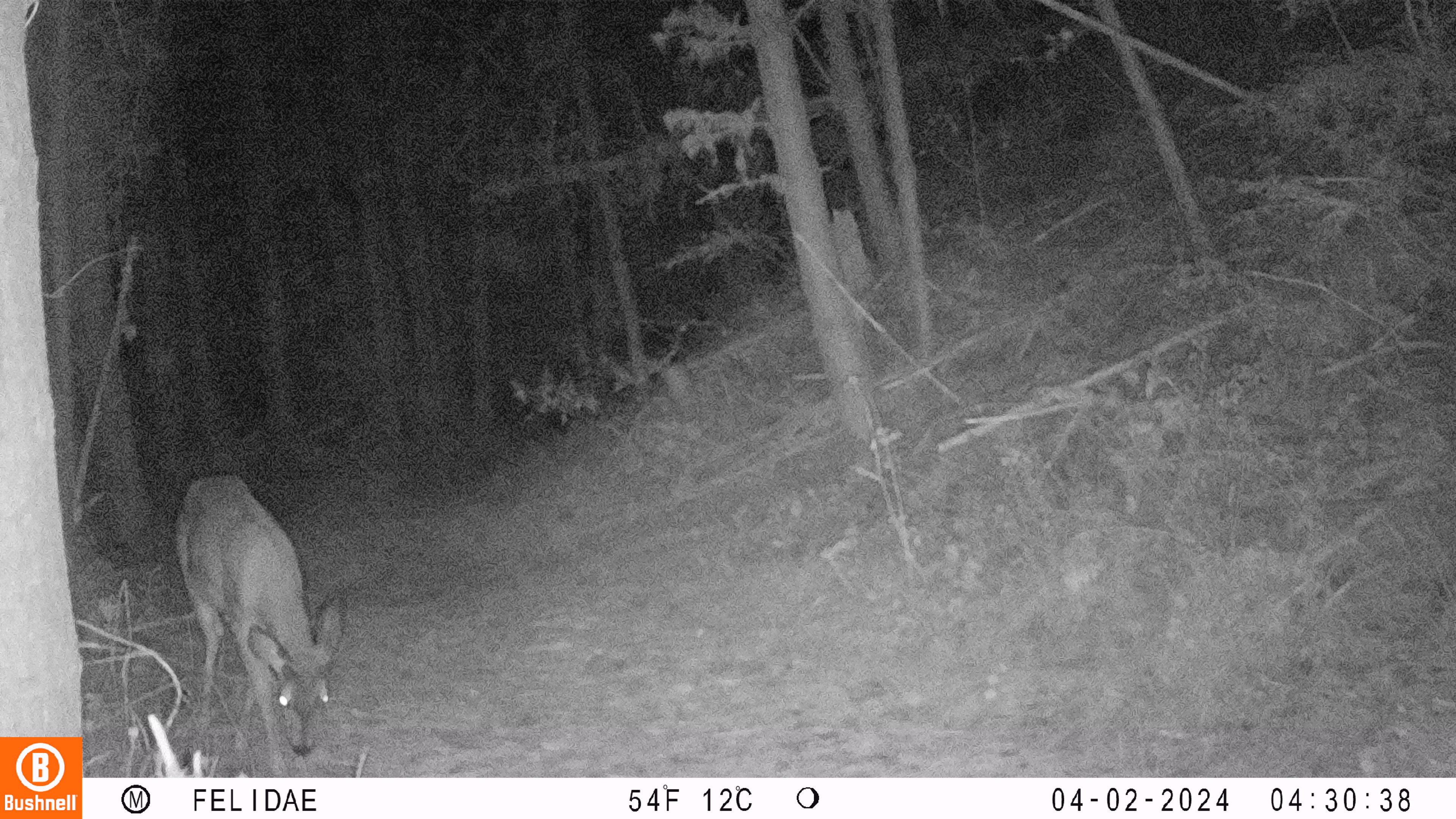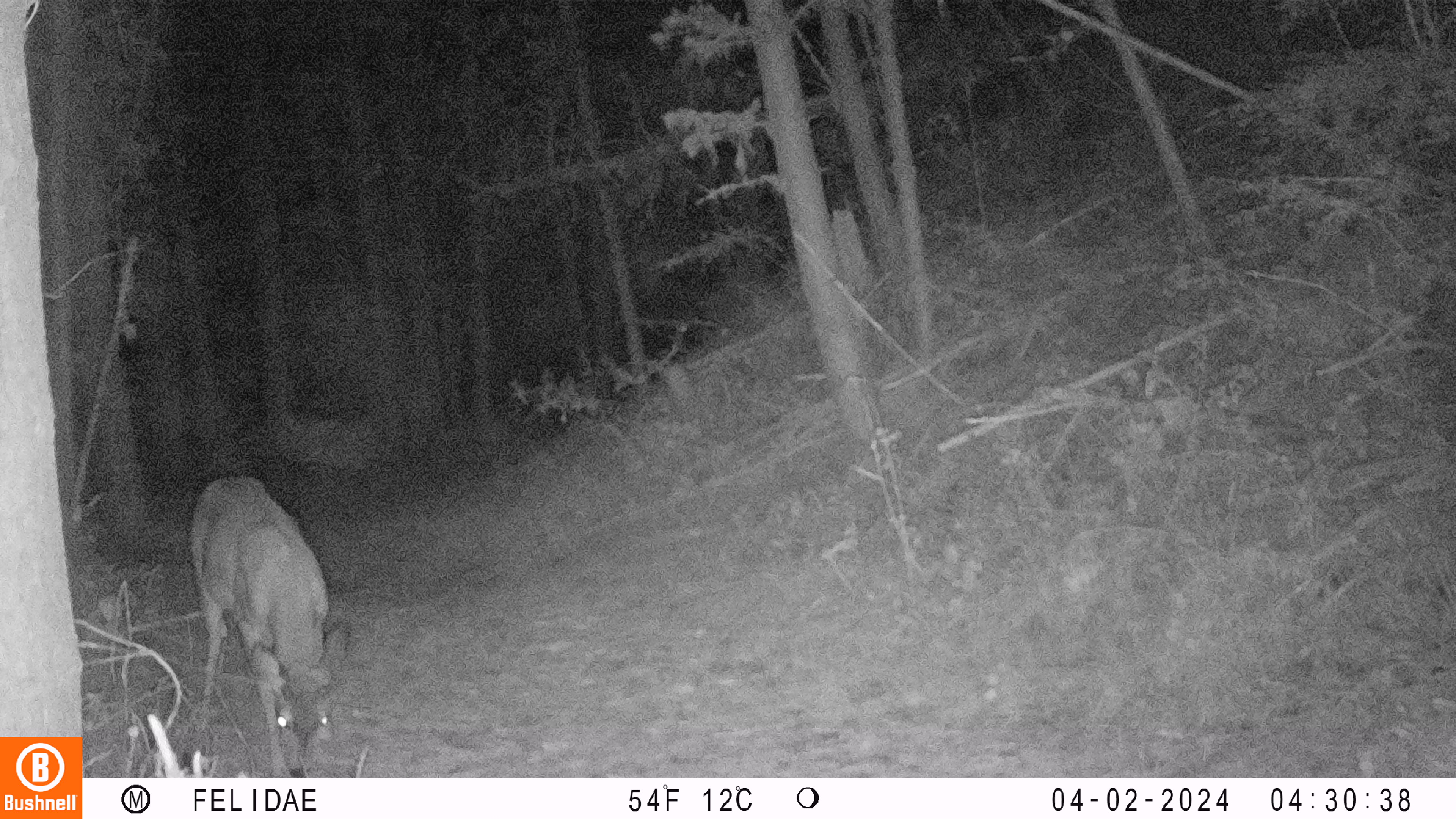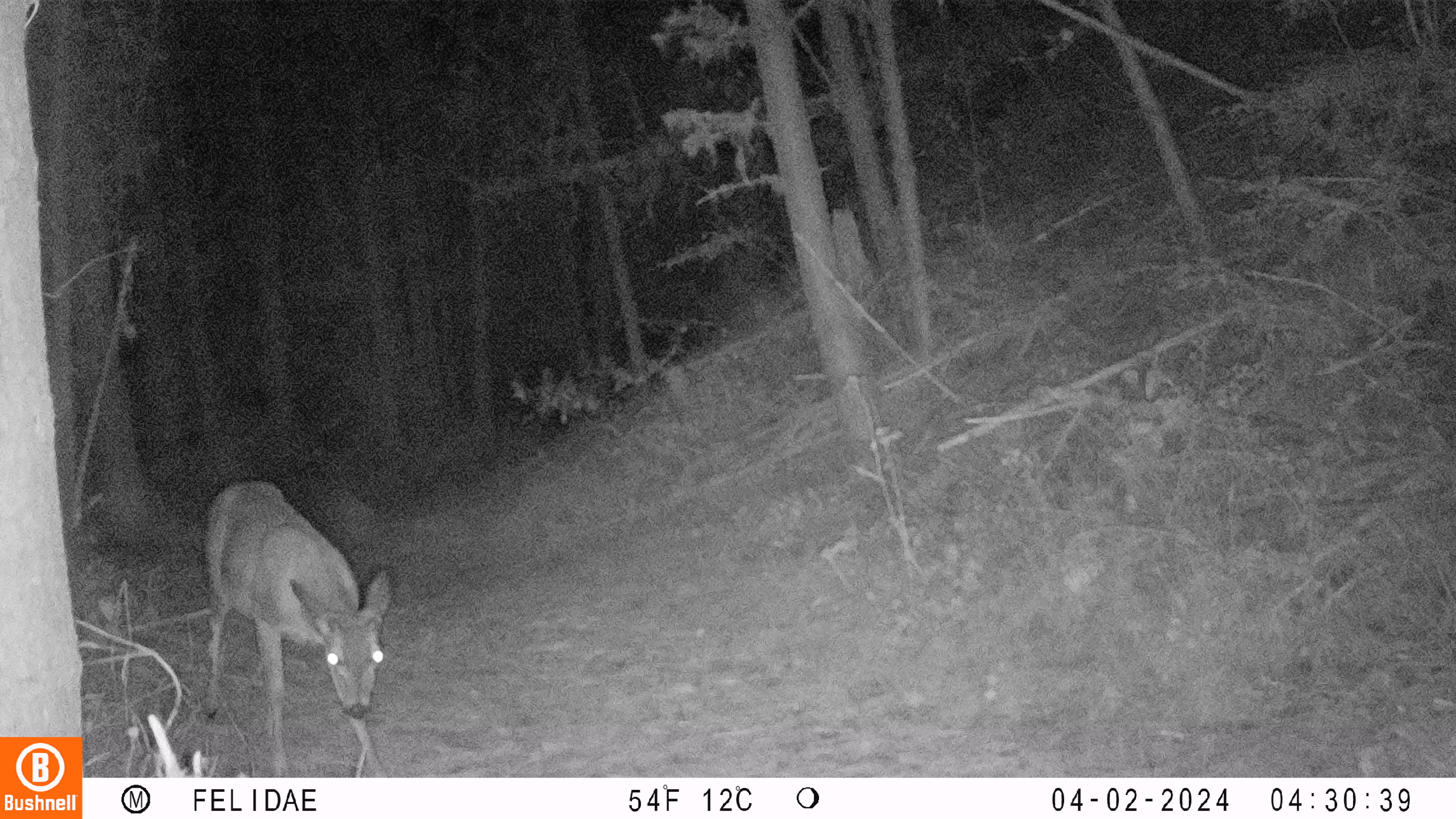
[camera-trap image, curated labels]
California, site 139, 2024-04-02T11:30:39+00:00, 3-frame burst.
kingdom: Animalia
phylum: Chordata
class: Mammalia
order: Artiodactyla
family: Cervidae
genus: Odocoileus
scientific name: Odocoileus hemionus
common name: mule deer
Mule deer (Odocoileus hemionus).